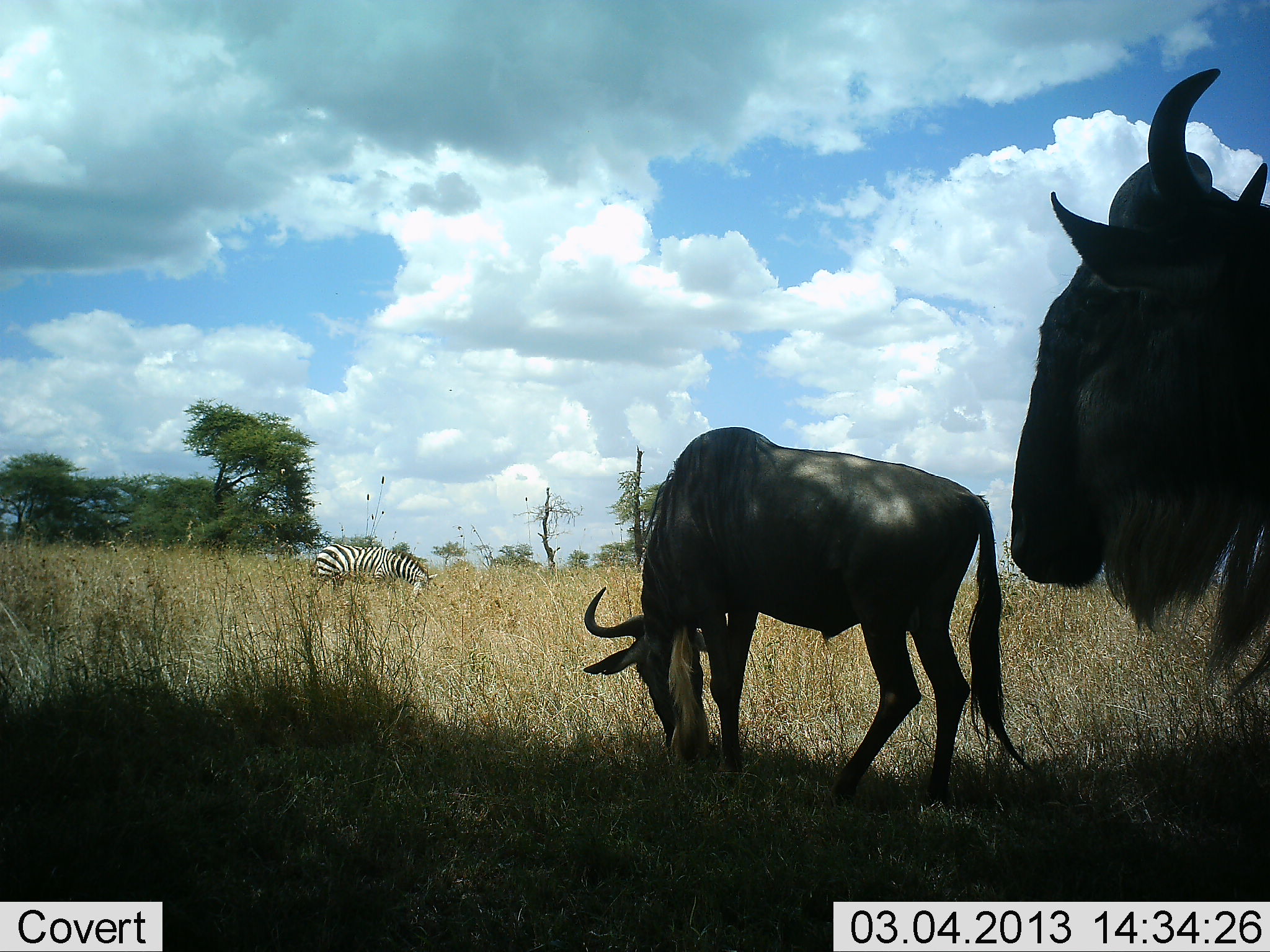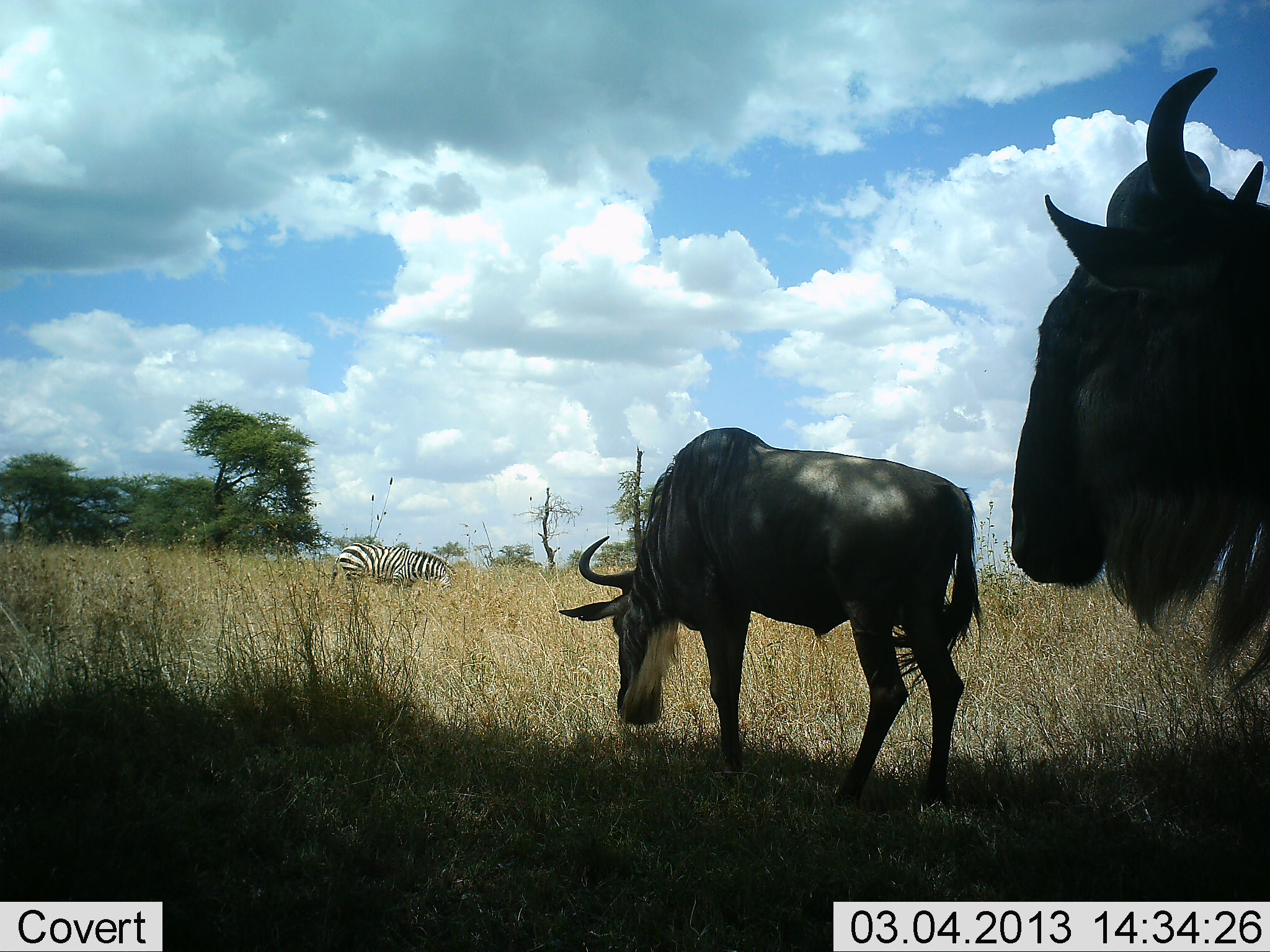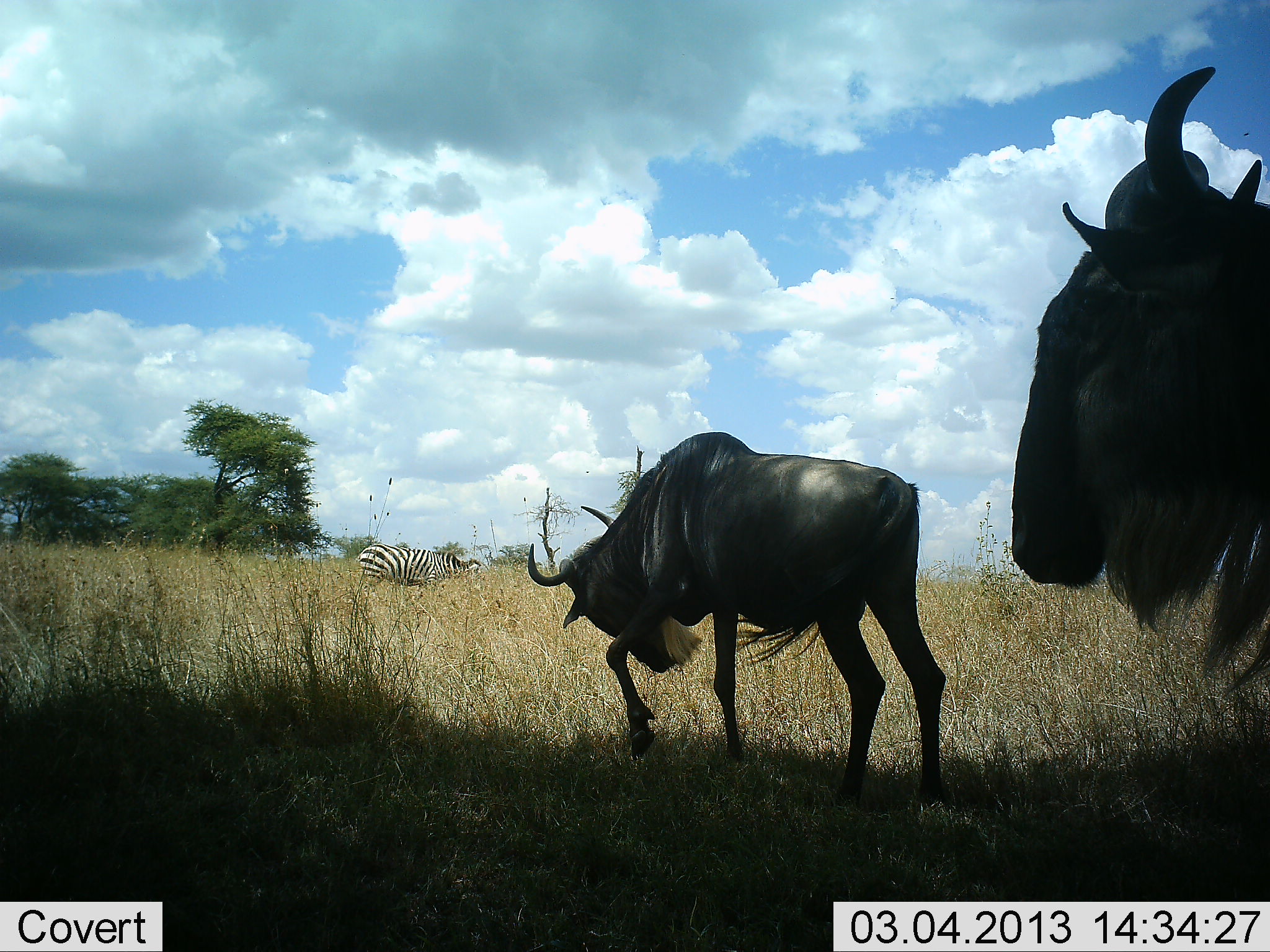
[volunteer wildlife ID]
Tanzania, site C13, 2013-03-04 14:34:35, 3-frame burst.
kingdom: Animalia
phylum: Chordata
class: Mammalia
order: Artiodactyla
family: Bovidae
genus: Connochaetes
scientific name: Connochaetes taurinus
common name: blue wildebeest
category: wildebeest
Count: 2.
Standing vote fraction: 77%.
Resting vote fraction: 4%.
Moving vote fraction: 23%.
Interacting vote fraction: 4%.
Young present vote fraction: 0%.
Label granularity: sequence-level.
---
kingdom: Animalia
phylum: Chordata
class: Mammalia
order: Perissodactyla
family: Equidae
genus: Equus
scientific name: Equus quagga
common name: plains zebra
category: zebra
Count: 1.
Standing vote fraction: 0%.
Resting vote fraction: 0%.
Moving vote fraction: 28%.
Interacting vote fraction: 0%.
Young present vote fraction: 0%.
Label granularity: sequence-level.